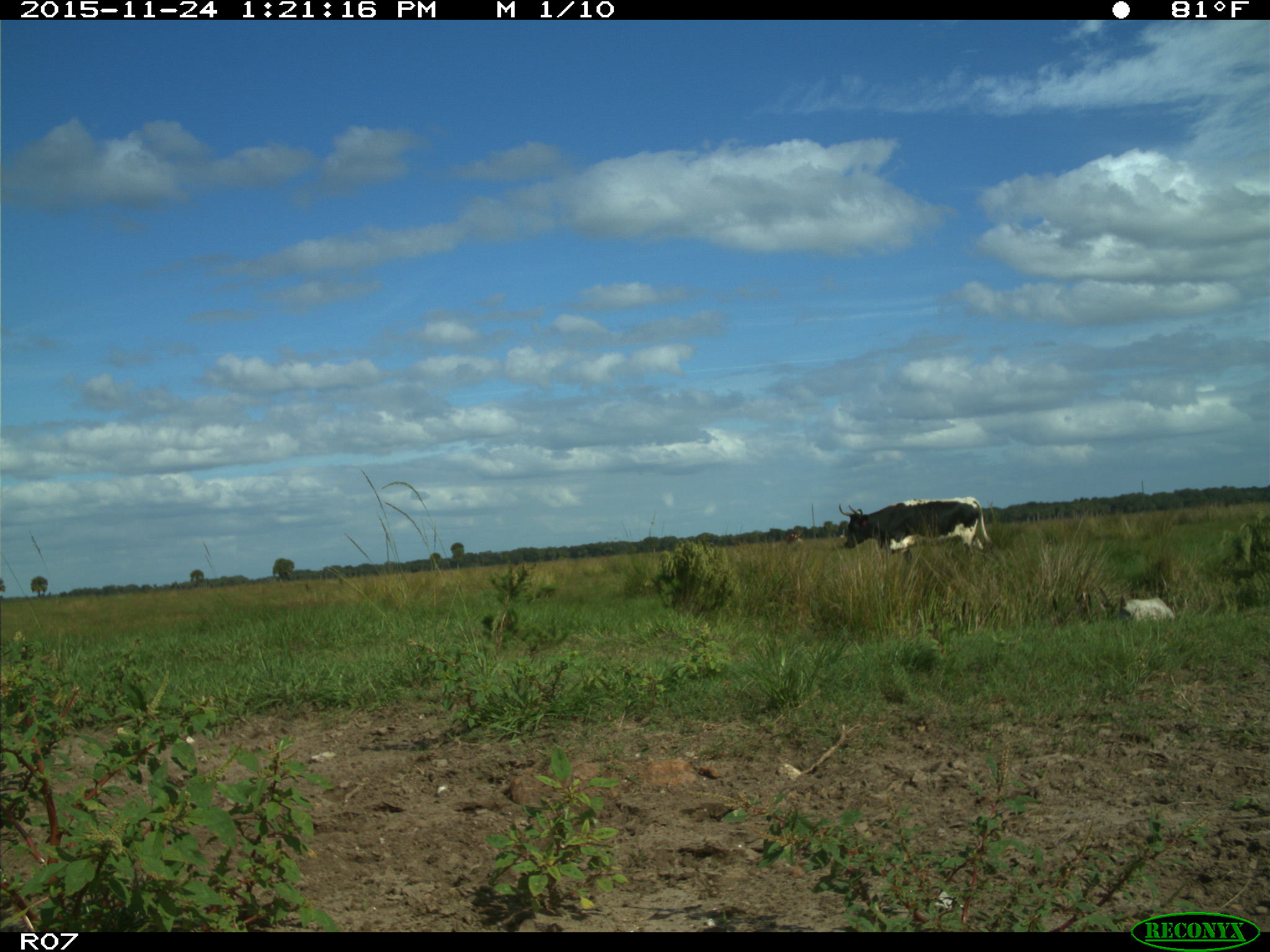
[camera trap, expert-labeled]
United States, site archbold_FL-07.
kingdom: Animalia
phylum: Chordata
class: Mammalia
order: Artiodactyla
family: Bovidae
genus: Bos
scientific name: Bos taurus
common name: domestic cow